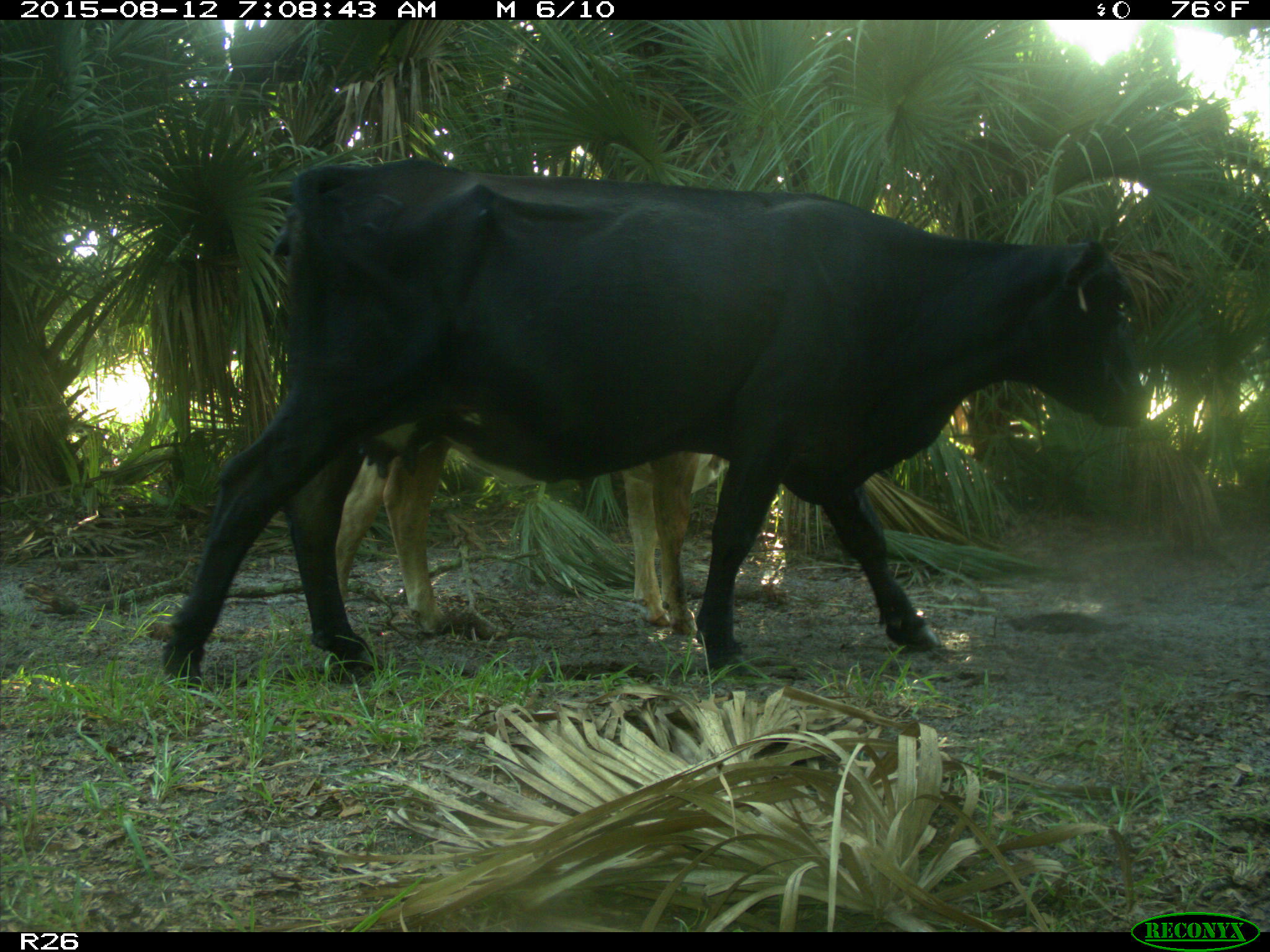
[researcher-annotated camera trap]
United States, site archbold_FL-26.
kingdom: Animalia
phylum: Chordata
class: Mammalia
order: Artiodactyla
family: Bovidae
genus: Bos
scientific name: Bos taurus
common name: domestic cow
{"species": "Bos taurus (domestic cow)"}